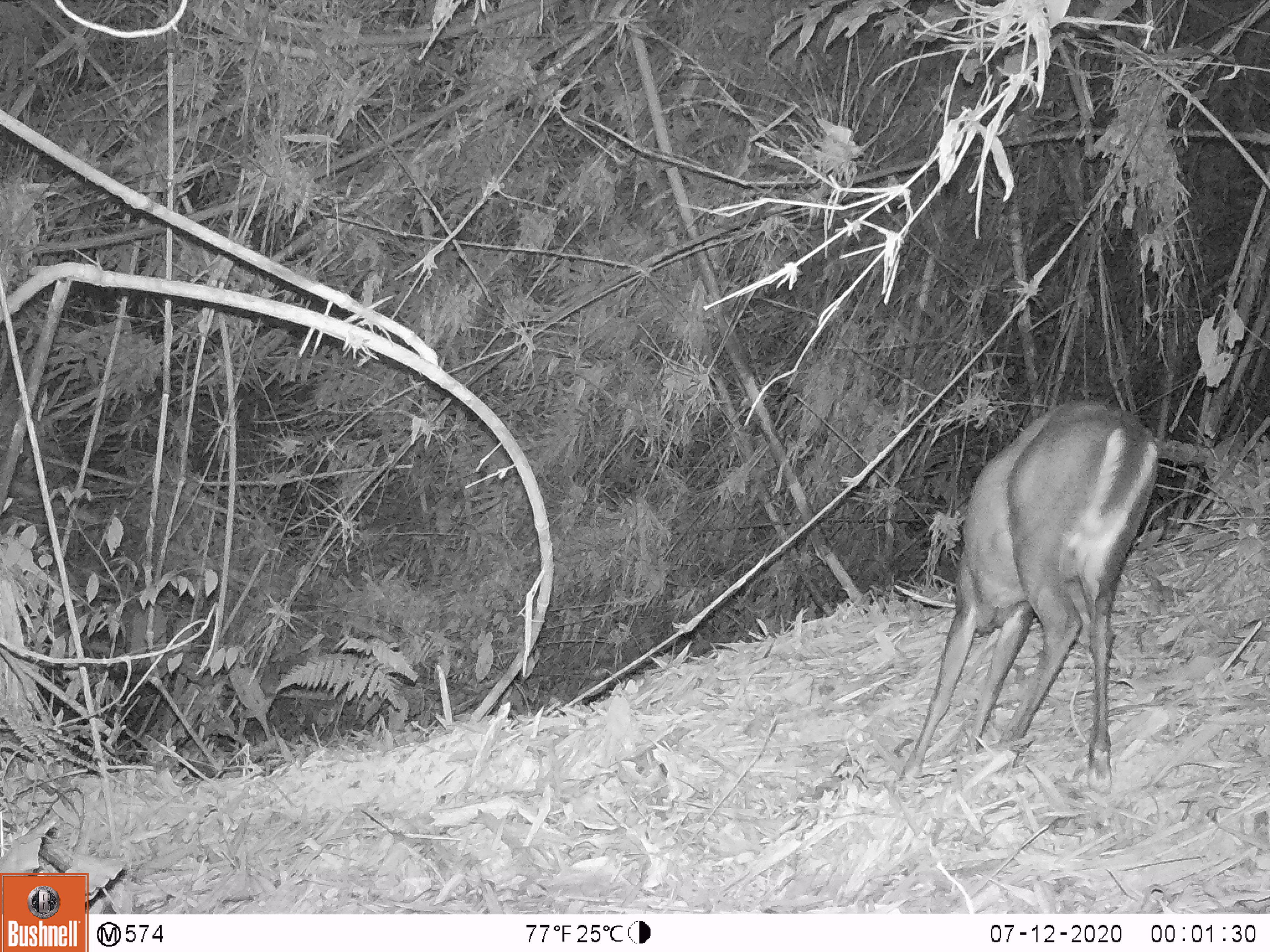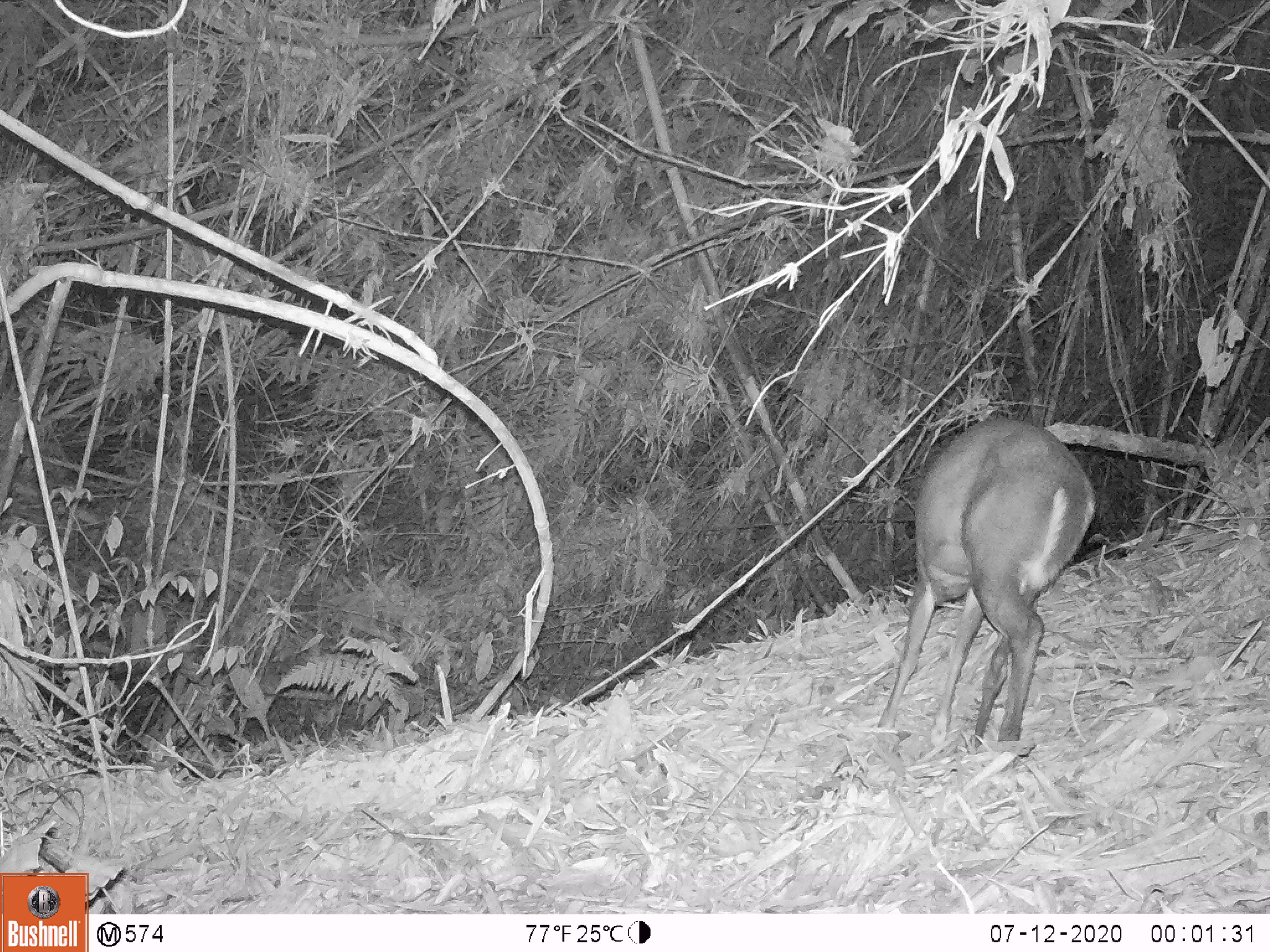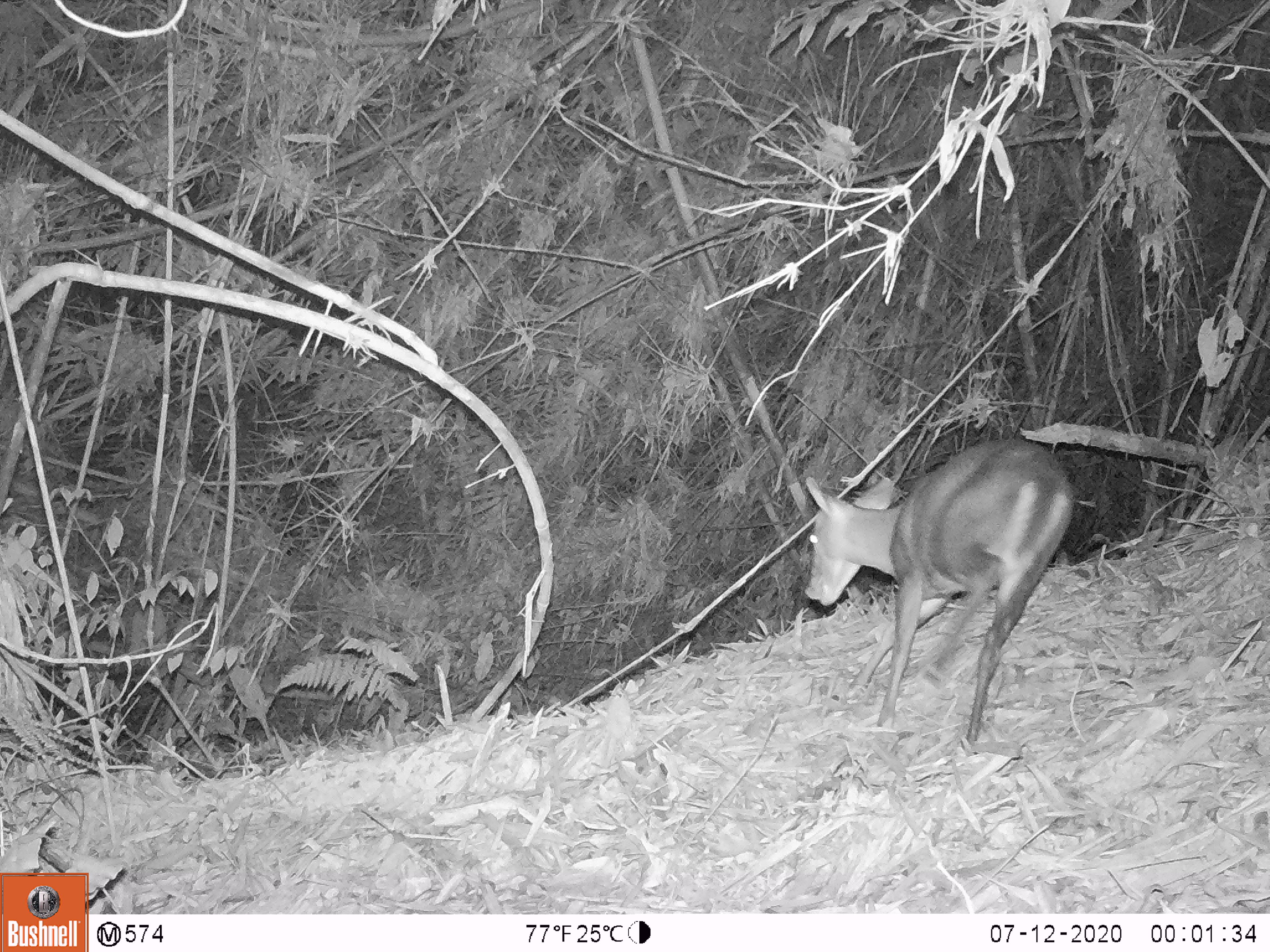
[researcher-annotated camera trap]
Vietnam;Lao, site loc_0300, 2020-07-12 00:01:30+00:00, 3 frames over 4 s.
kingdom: Animalia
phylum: Chordata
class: Mammalia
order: Artiodactyla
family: Cervidae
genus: Muntiacus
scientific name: Muntiacus rooseveltorum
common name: roosevelt's muntjac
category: roosevelts muntjac group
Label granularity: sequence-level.